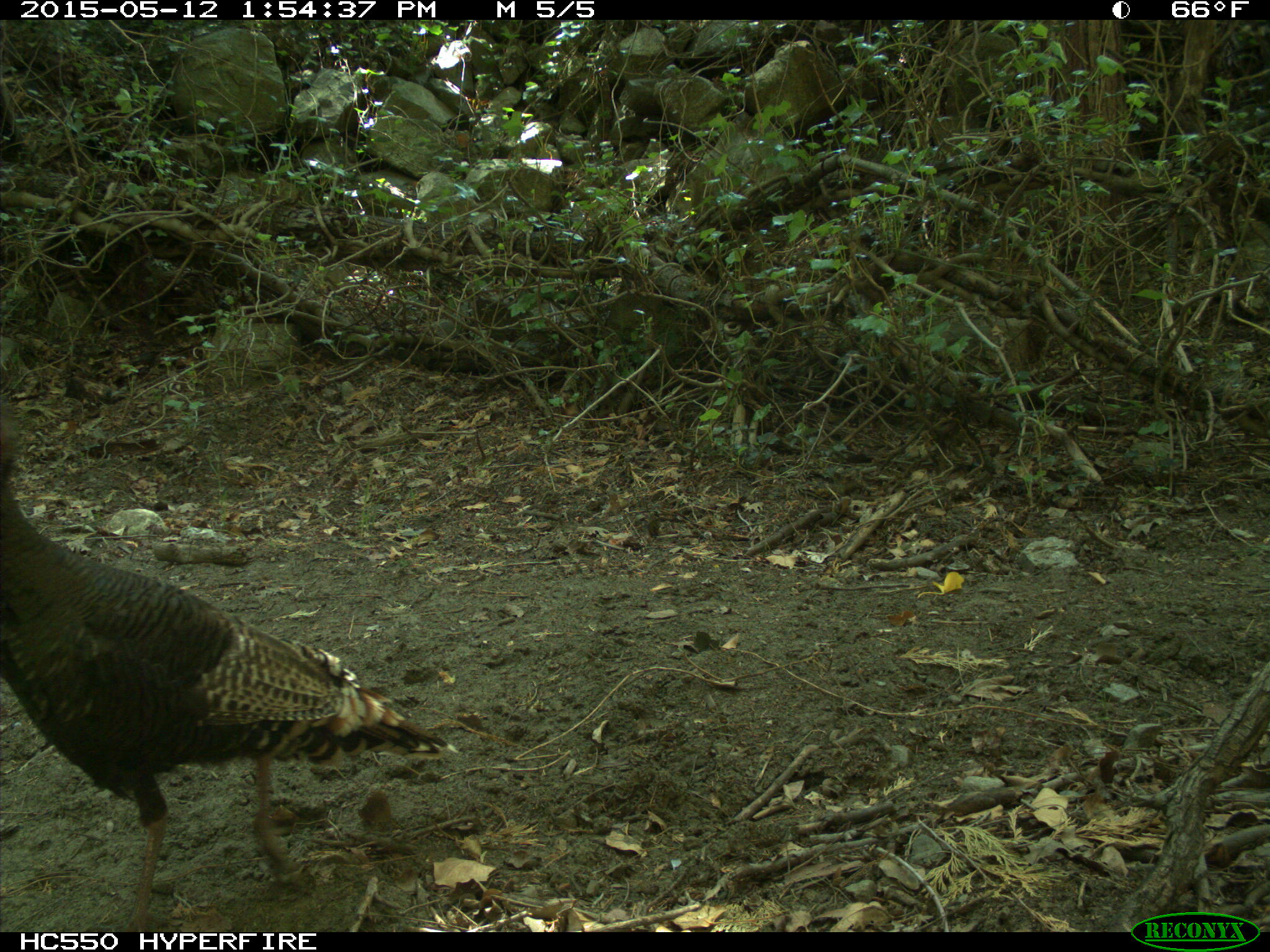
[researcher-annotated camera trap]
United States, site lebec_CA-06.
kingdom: Animalia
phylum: Chordata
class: Aves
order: Galliformes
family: Phasianidae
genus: Meleagris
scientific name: Meleagris gallopavo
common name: wild turkey